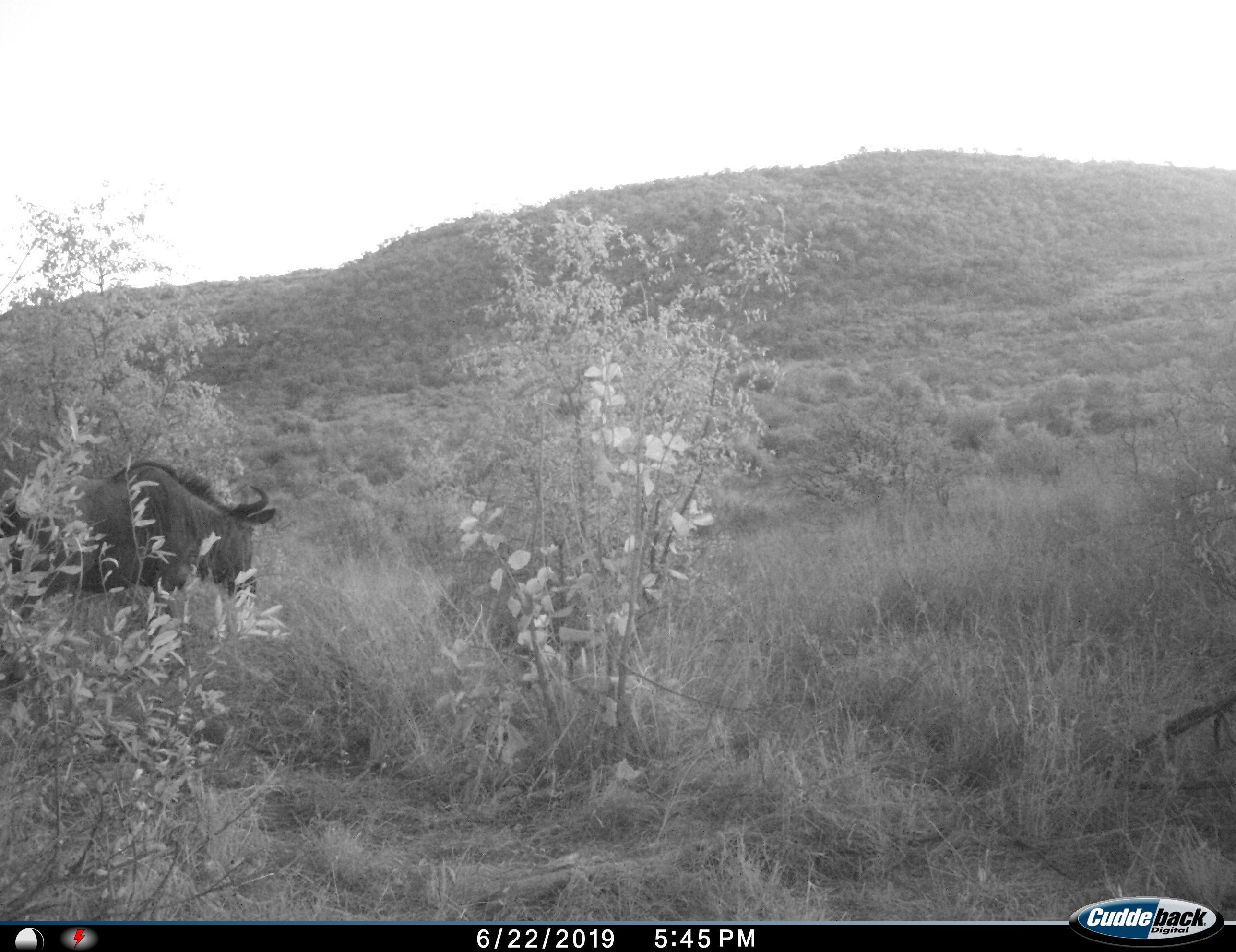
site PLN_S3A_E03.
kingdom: Animalia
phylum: Chordata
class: Mammalia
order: Artiodactyla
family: Bovidae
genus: Connochaetes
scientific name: Connochaetes taurinus taurinus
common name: blue wildebeest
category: wildebeestblue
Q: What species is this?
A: Wildebeestblue (blue wildebeest) (Connochaetes taurinus taurinus).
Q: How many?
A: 1.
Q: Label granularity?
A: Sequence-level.